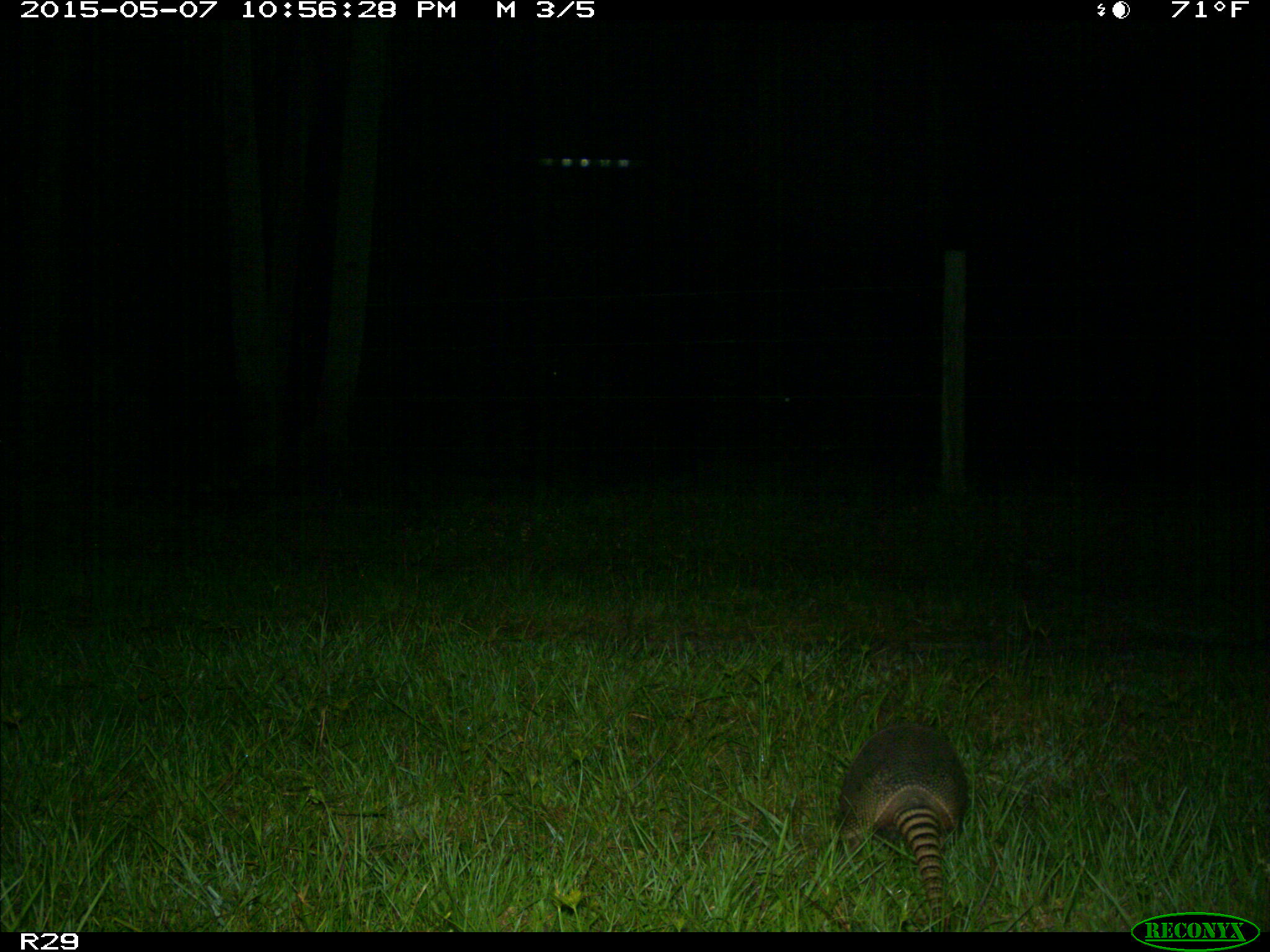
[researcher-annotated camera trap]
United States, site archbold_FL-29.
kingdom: Animalia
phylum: Chordata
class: Mammalia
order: Cingulata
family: Dasypodidae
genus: Dasypus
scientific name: Dasypus novemcinctus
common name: nine-banded armadillo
Dasypus novemcinctus (nine-banded armadillo).